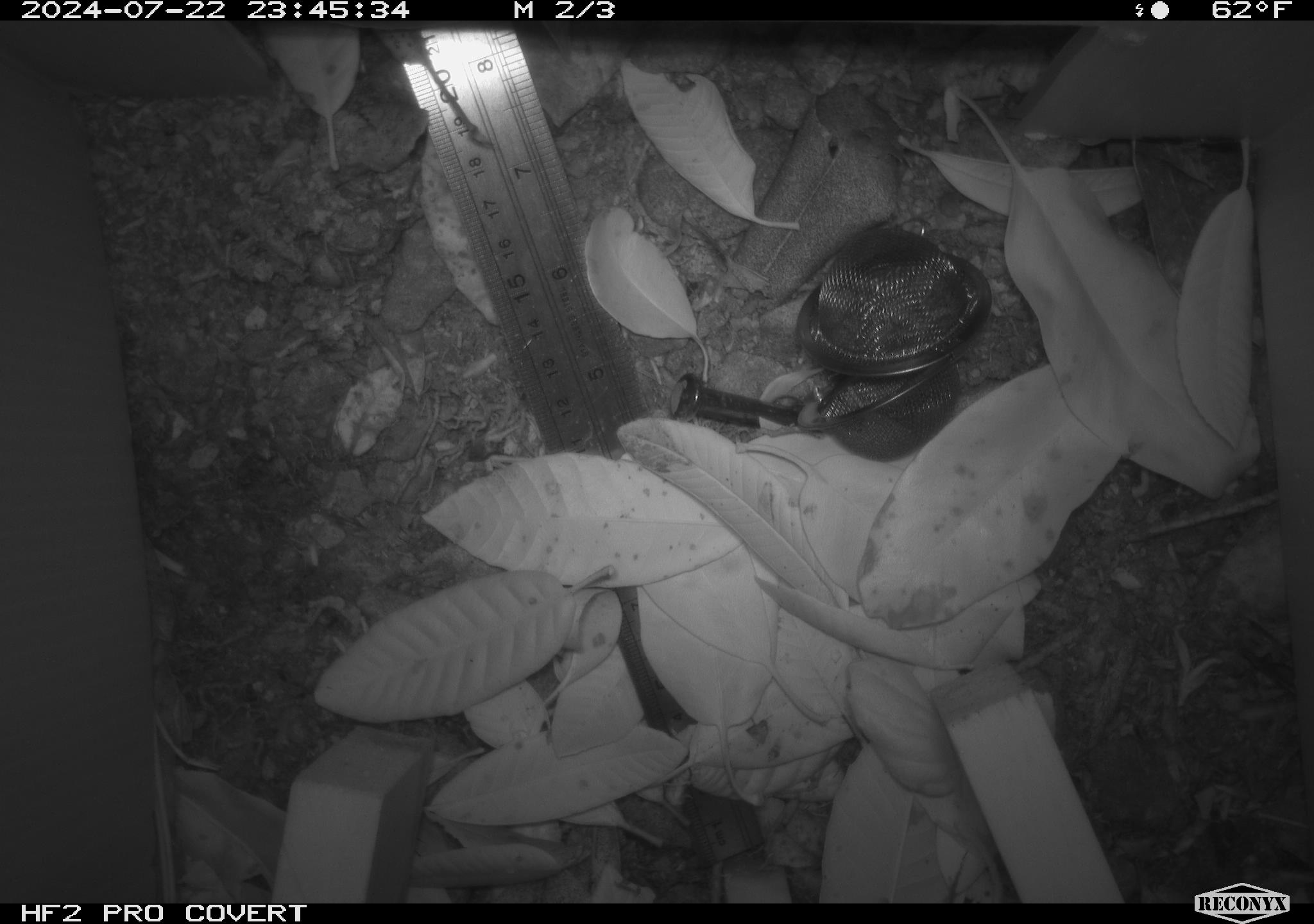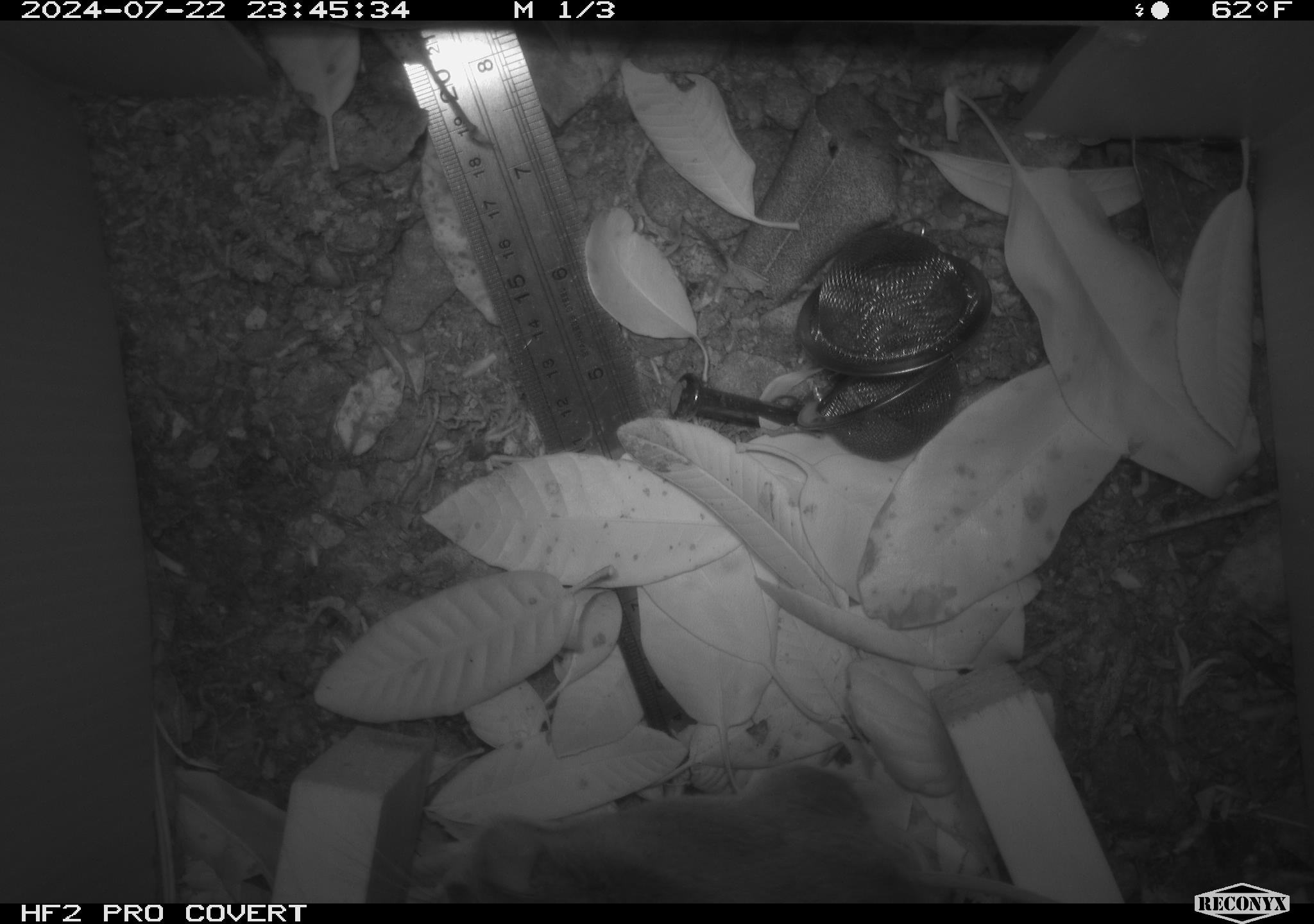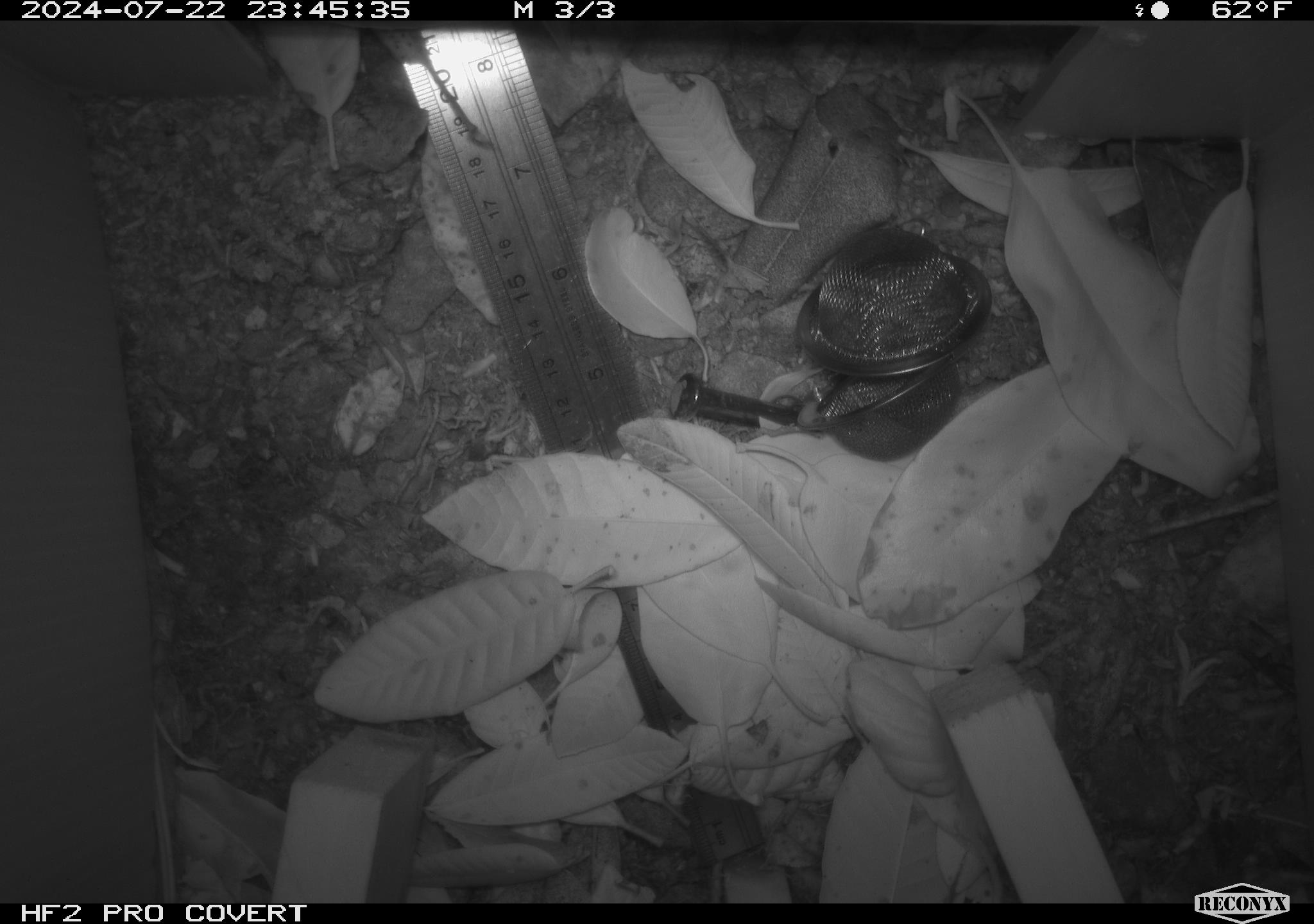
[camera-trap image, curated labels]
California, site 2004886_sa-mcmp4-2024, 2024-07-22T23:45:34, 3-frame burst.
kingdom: Animalia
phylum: Chordata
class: Mammalia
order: Rodentia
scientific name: Rodentia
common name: mouse species